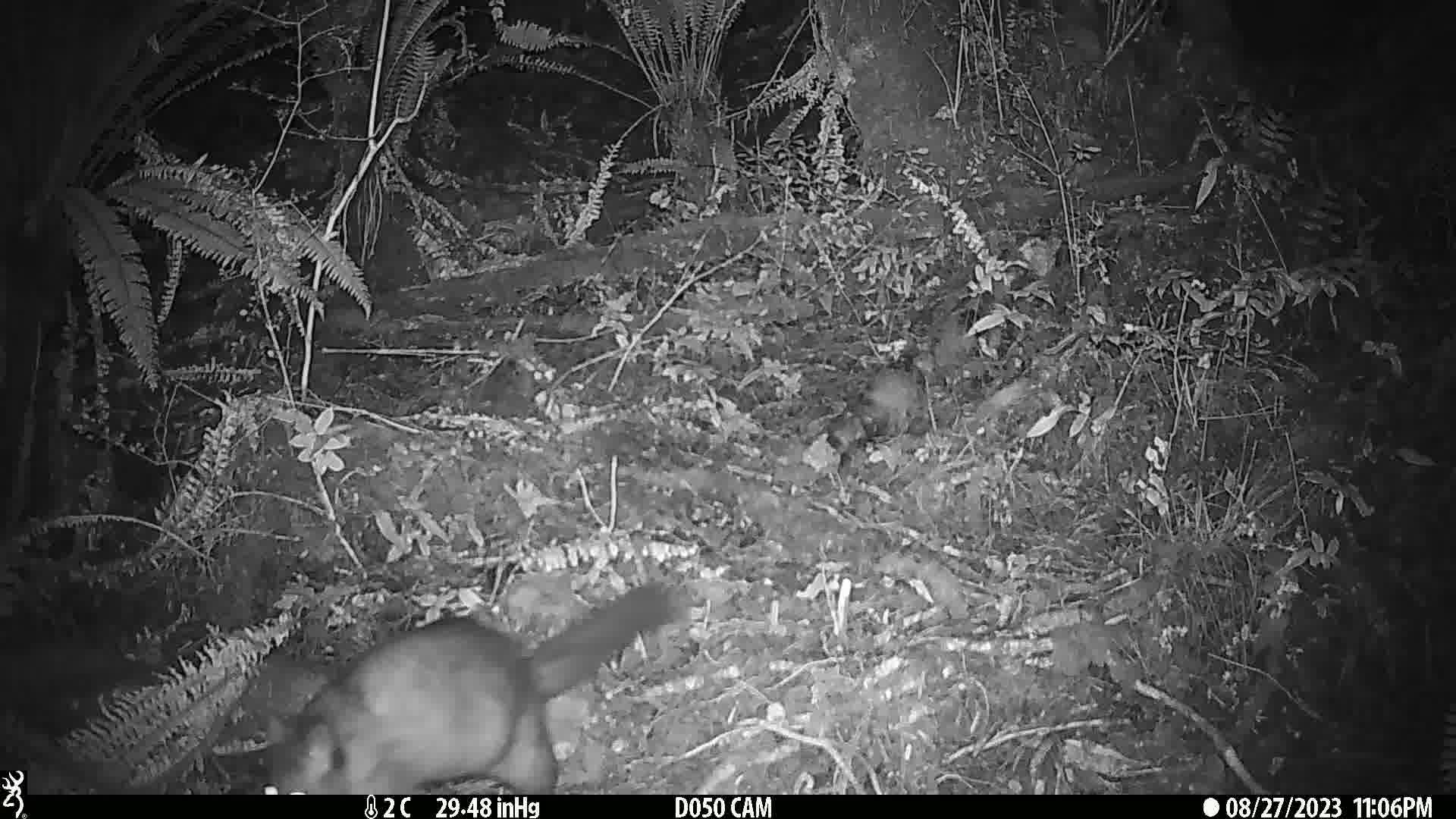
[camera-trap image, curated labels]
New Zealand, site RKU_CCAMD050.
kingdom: Animalia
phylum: Chordata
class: Mammalia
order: Diprotodontia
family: Phalangeridae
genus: Trichosurus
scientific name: Trichosurus vulpecula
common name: common brushtail possum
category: possum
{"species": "possum (common brushtail possum) (Trichosurus vulpecula)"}